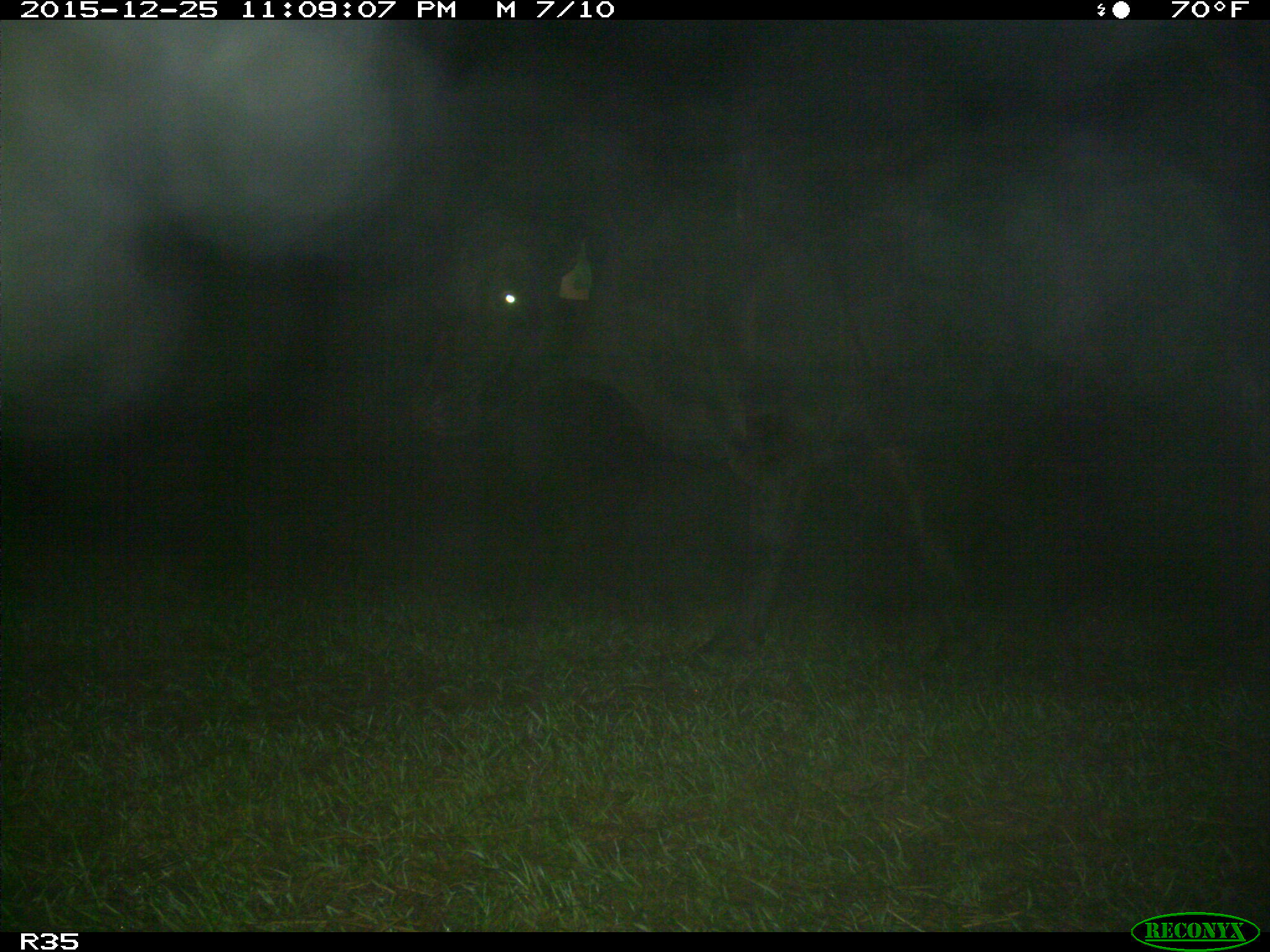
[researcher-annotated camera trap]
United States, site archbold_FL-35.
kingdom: Animalia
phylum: Chordata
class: Mammalia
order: Artiodactyla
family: Bovidae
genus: Bos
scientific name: Bos taurus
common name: domestic cow